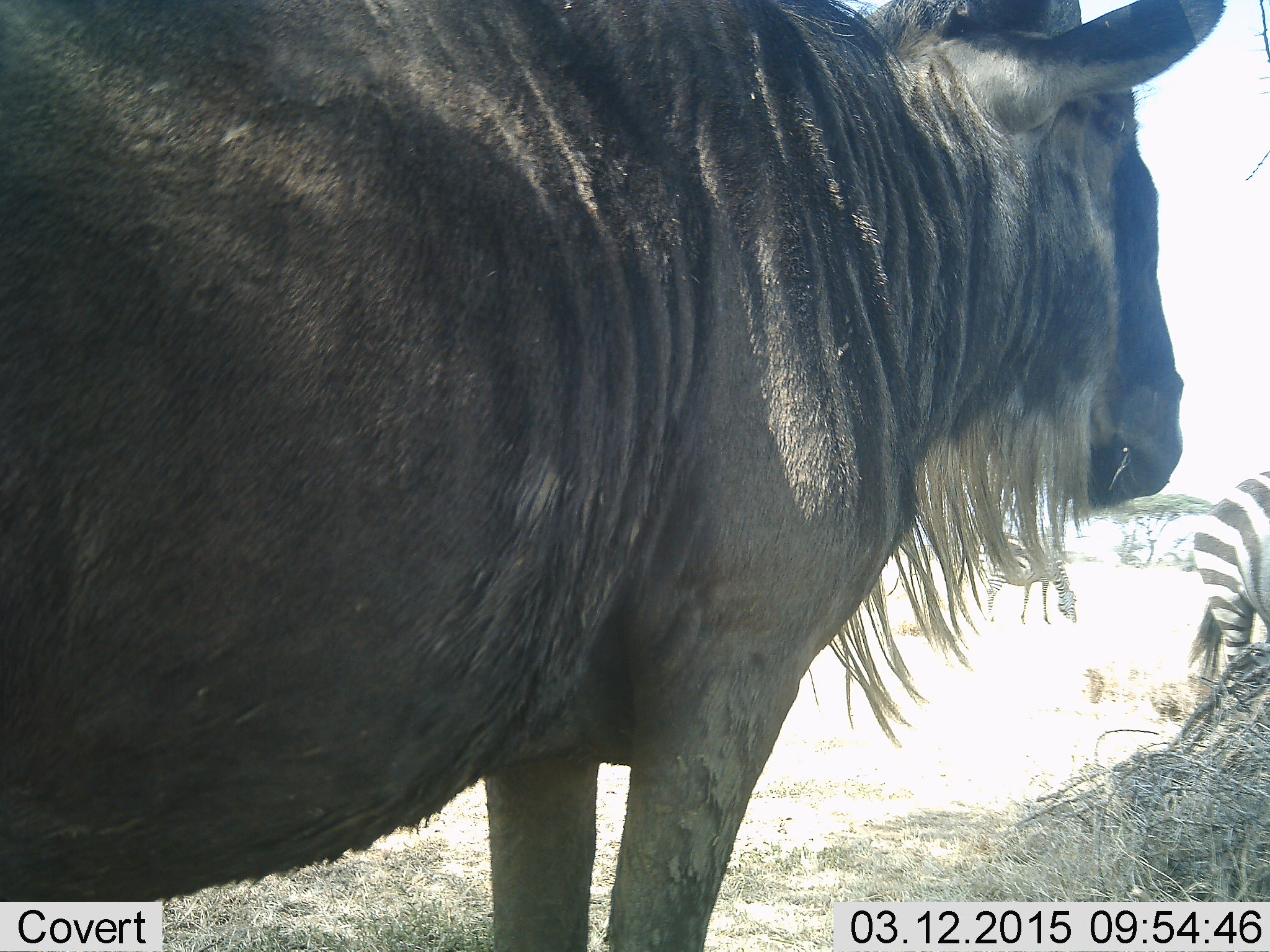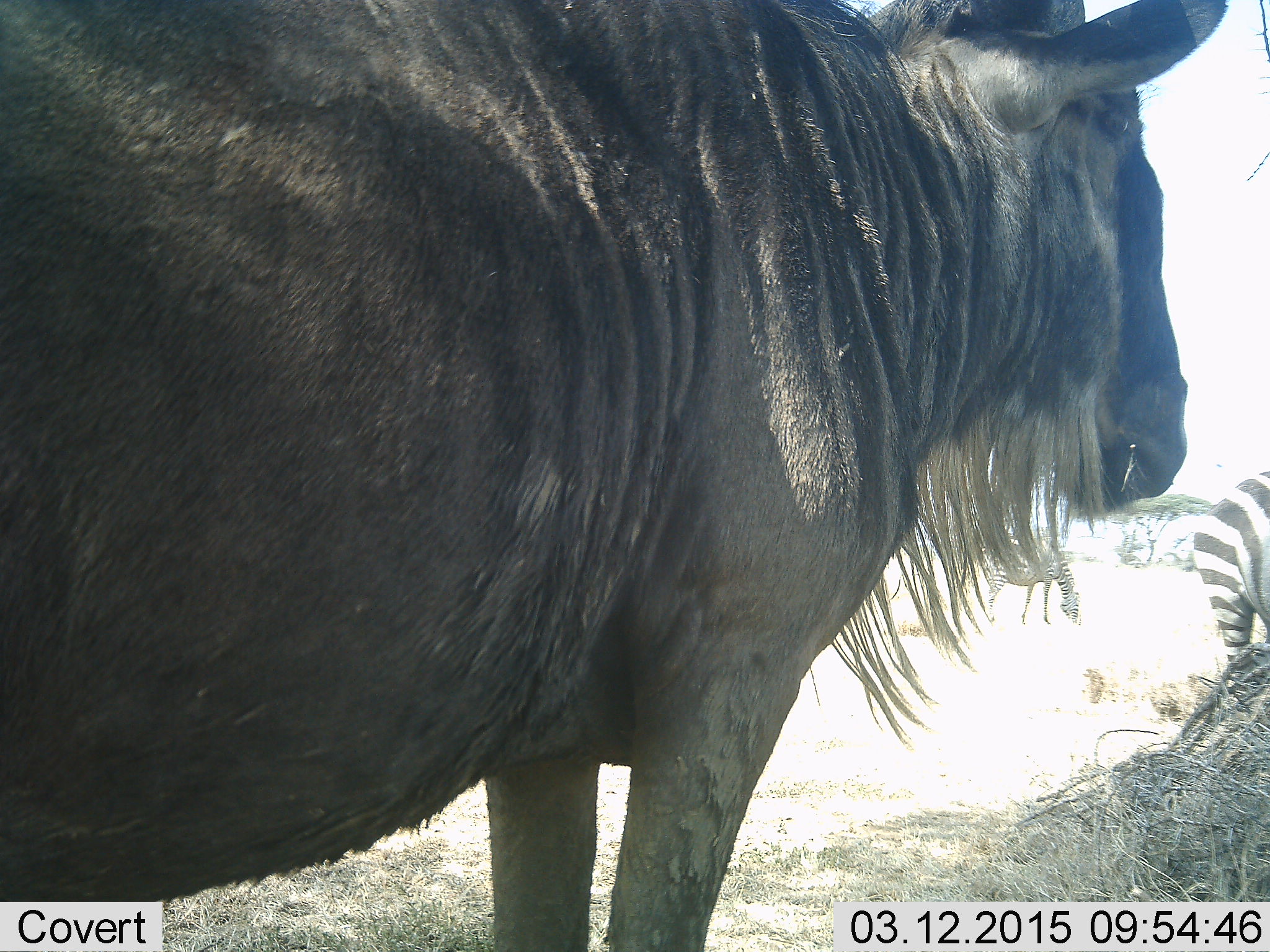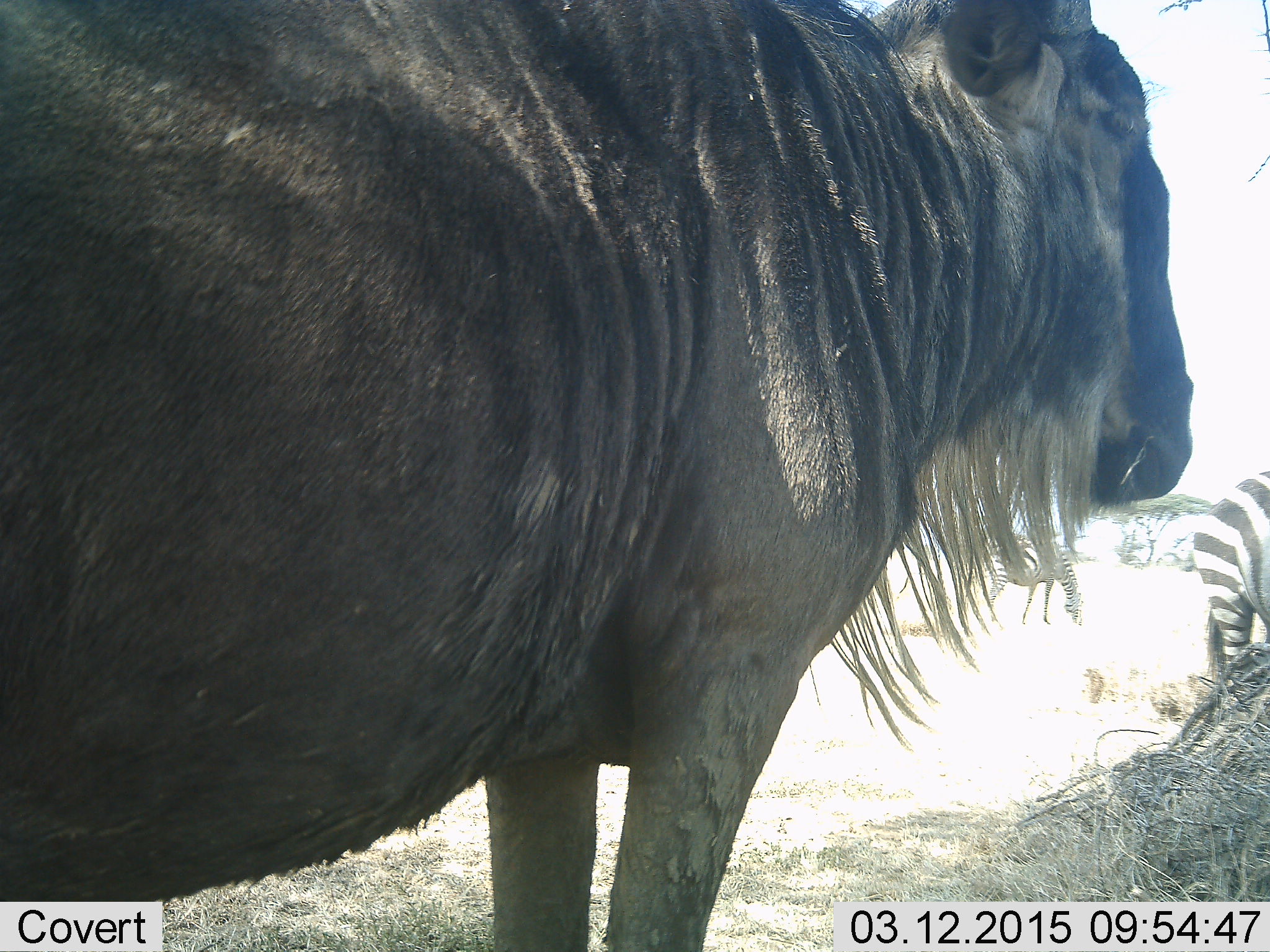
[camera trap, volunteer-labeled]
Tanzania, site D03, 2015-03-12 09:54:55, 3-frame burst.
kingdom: Animalia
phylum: Chordata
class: Mammalia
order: Artiodactyla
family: Bovidae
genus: Connochaetes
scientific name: Connochaetes taurinus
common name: blue wildebeest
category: wildebeest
Wildebeest (blue wildebeest) (Connochaetes taurinus), count 1. Behavior (volunteer vote fractions): standing 93%, resting 0%, moving 0%, interacting 0%. Young present (vote fraction): 0%. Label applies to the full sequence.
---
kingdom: Animalia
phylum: Chordata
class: Mammalia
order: Perissodactyla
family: Equidae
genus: Equus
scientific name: Equus quagga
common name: plains zebra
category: zebra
Zebra (plains zebra) (Equus quagga), count 2. Behavior (volunteer vote fractions): standing 100%, resting 0%, moving 0%, interacting 0%. Young present (vote fraction): 0%. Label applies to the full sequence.